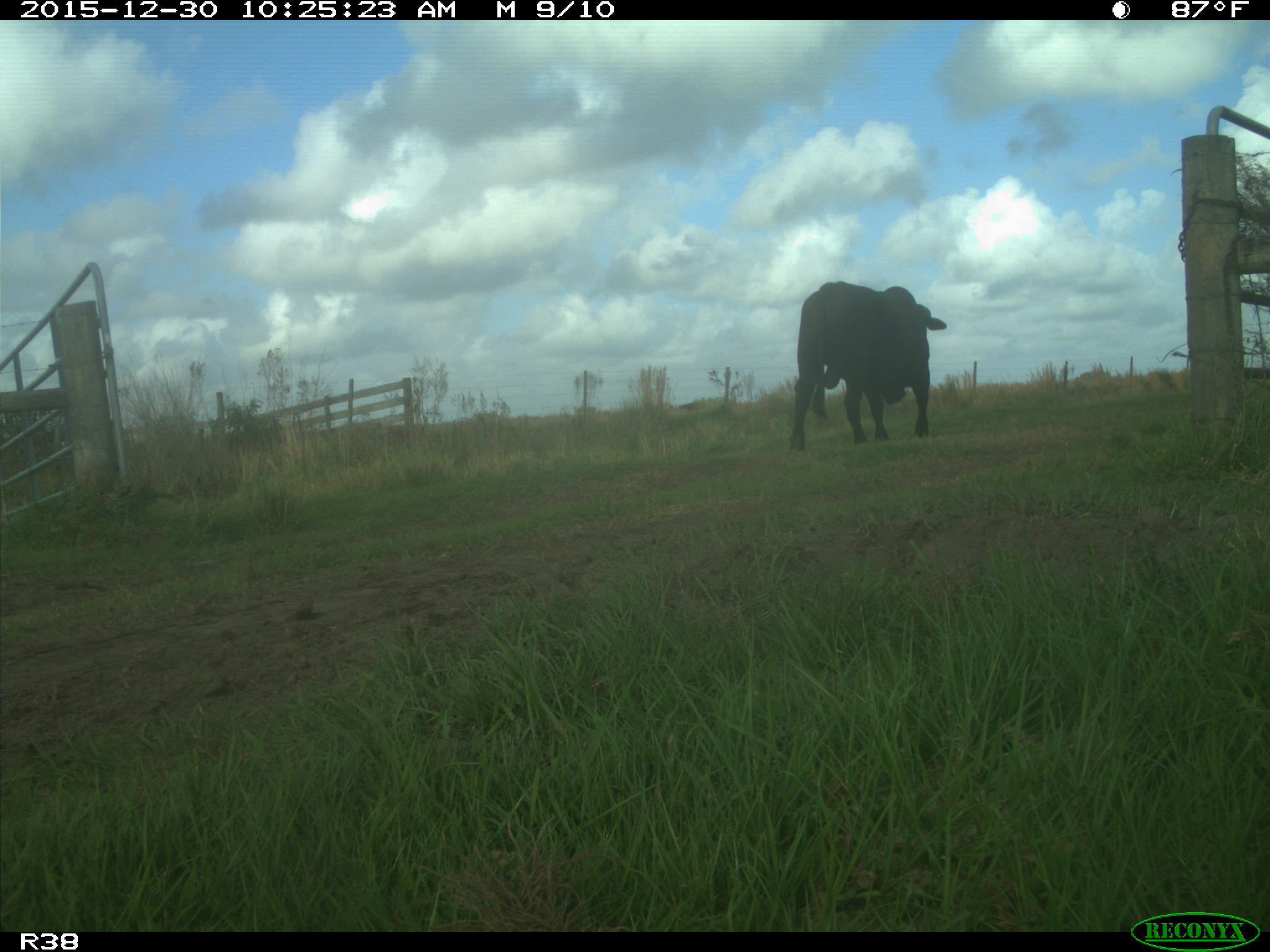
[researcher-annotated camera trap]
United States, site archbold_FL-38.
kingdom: Animalia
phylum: Chordata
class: Mammalia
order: Artiodactyla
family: Bovidae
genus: Bos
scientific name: Bos taurus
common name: domestic cow